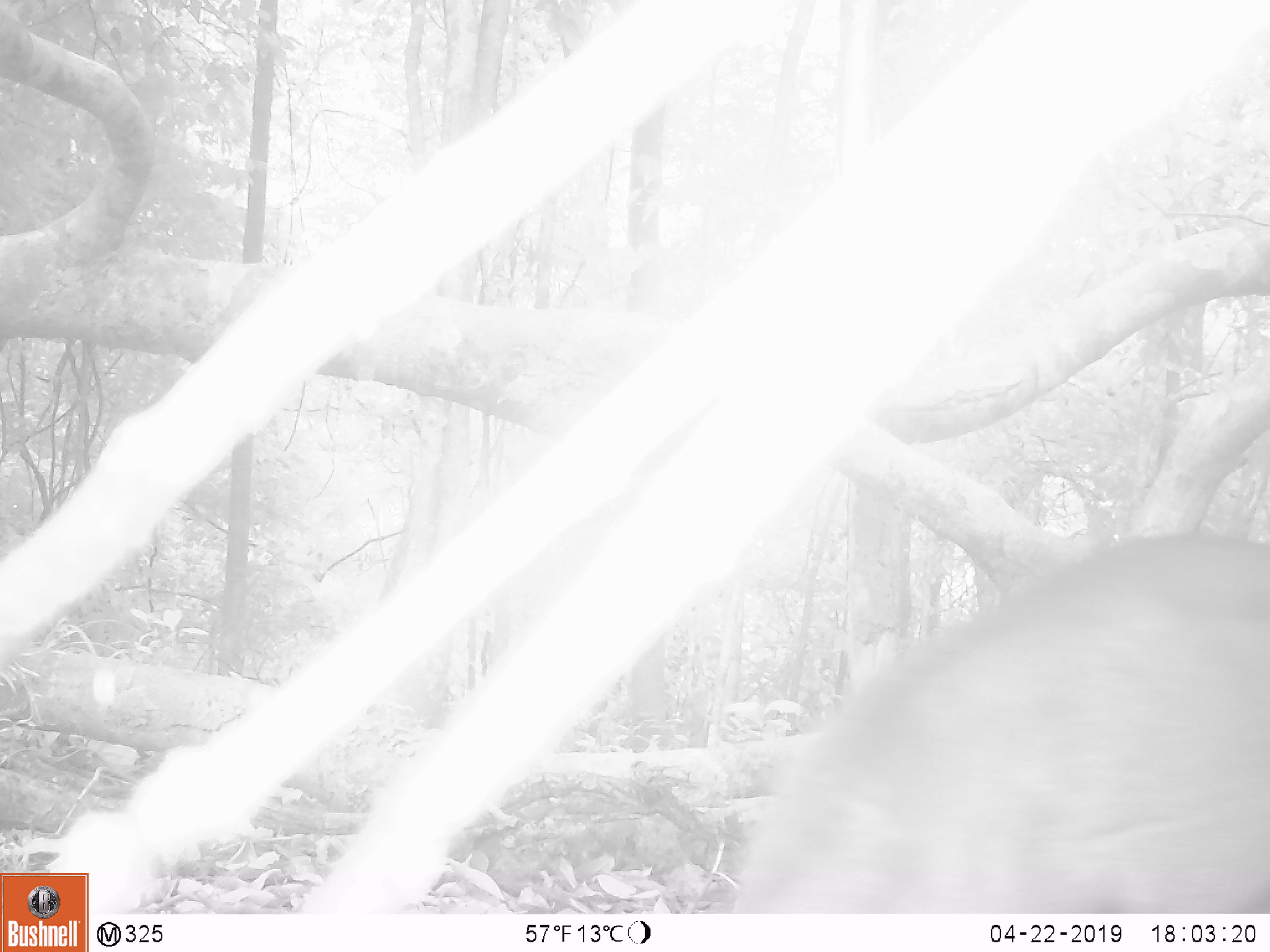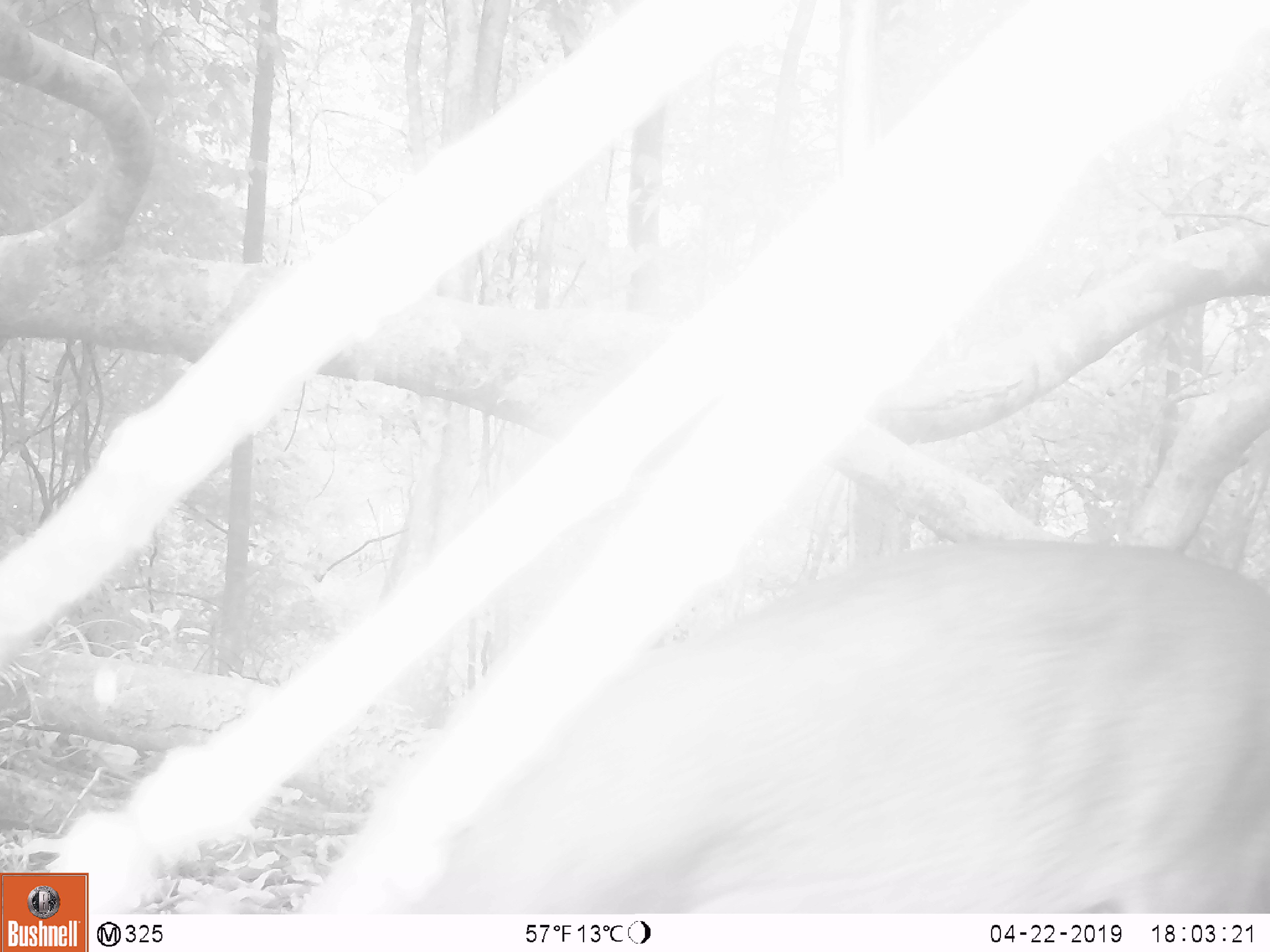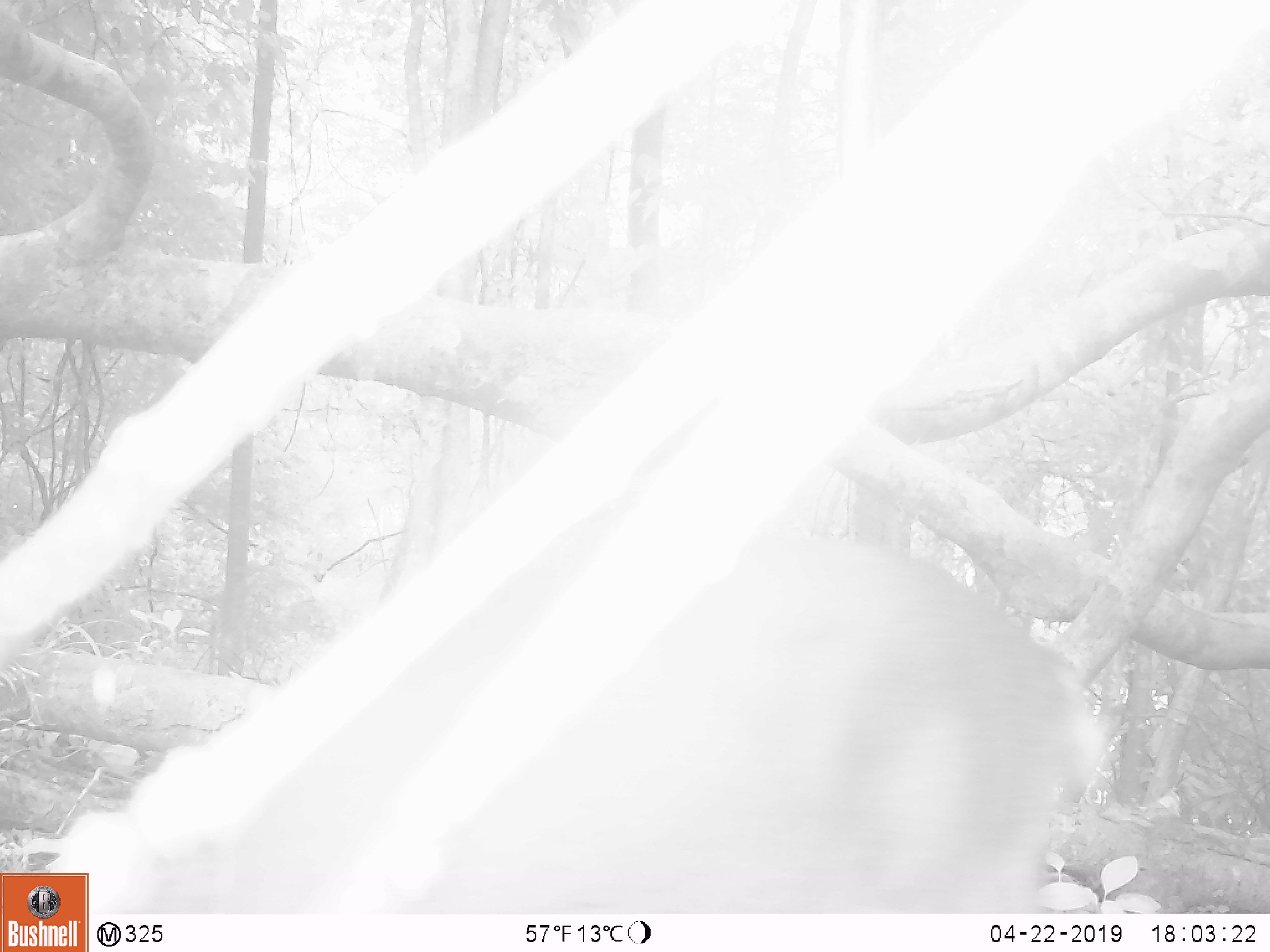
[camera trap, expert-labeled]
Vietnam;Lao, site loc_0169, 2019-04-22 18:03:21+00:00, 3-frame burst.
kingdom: Animalia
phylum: Chordata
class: Mammalia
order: Artiodactyla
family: Cervidae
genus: Muntiacus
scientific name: Muntiacus vuquangensis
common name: large-antlered muntjac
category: large antlered muntjac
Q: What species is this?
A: Large antlered muntjac (large-antlered muntjac) (Muntiacus vuquangensis).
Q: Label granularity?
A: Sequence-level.